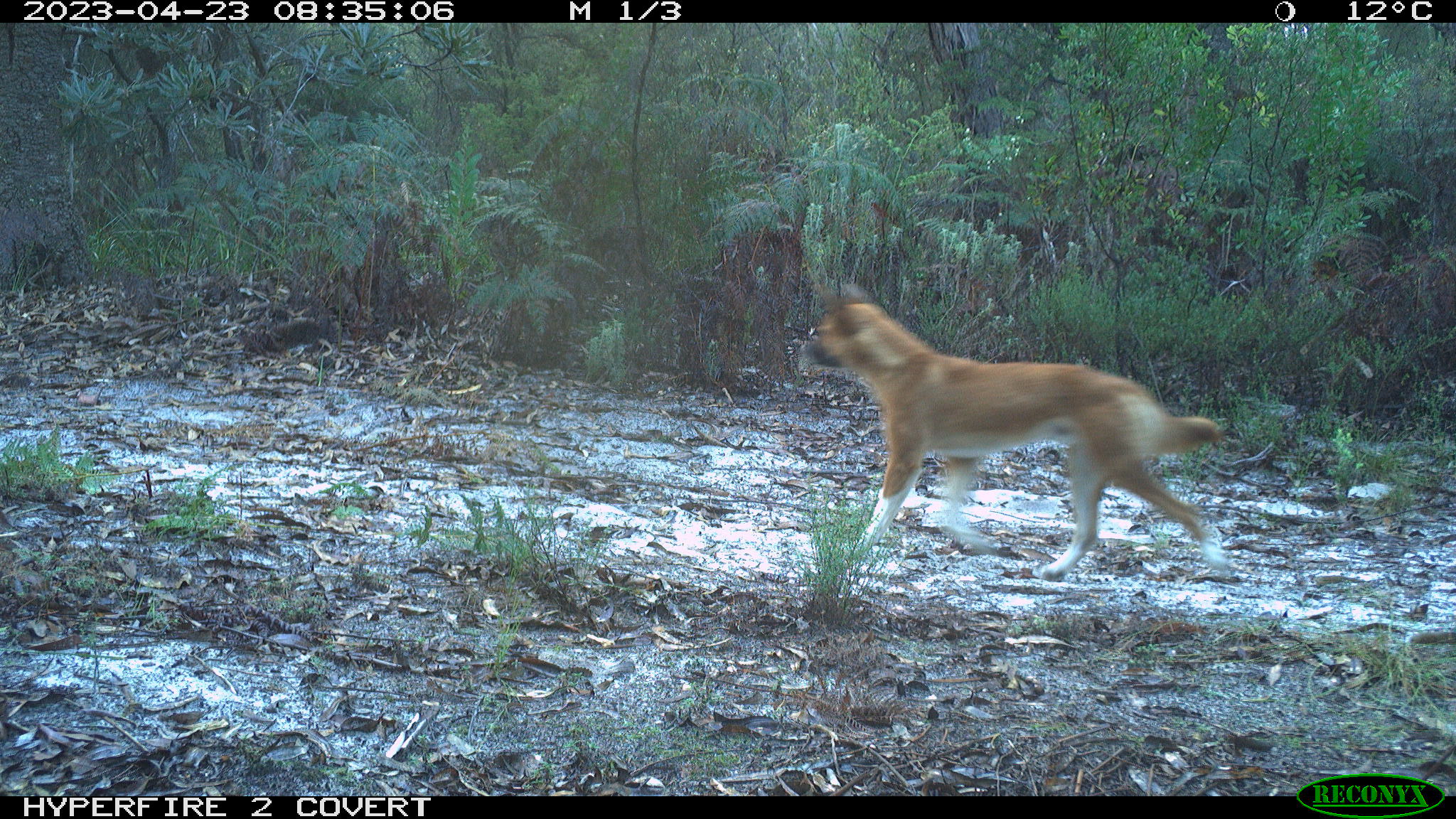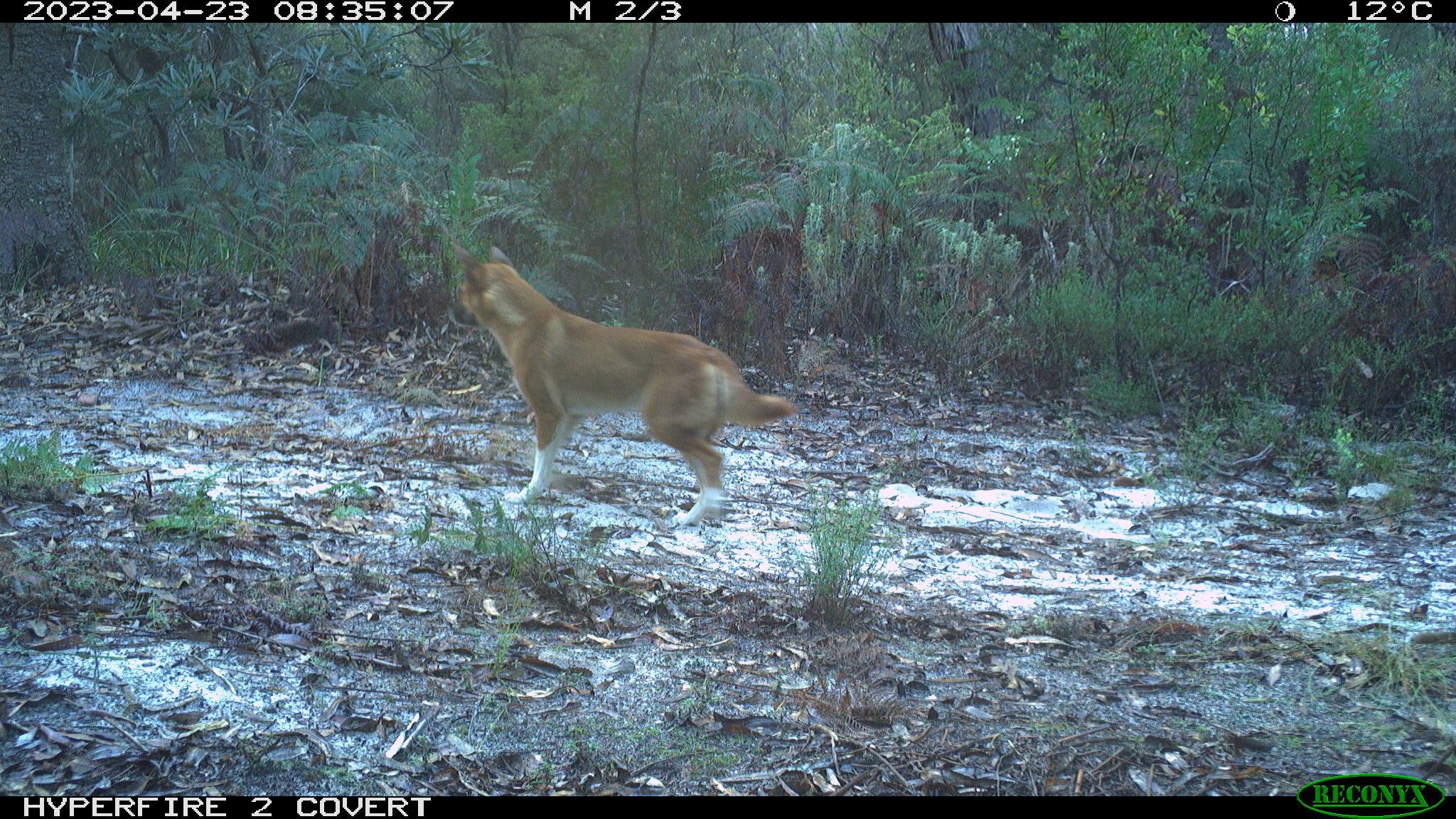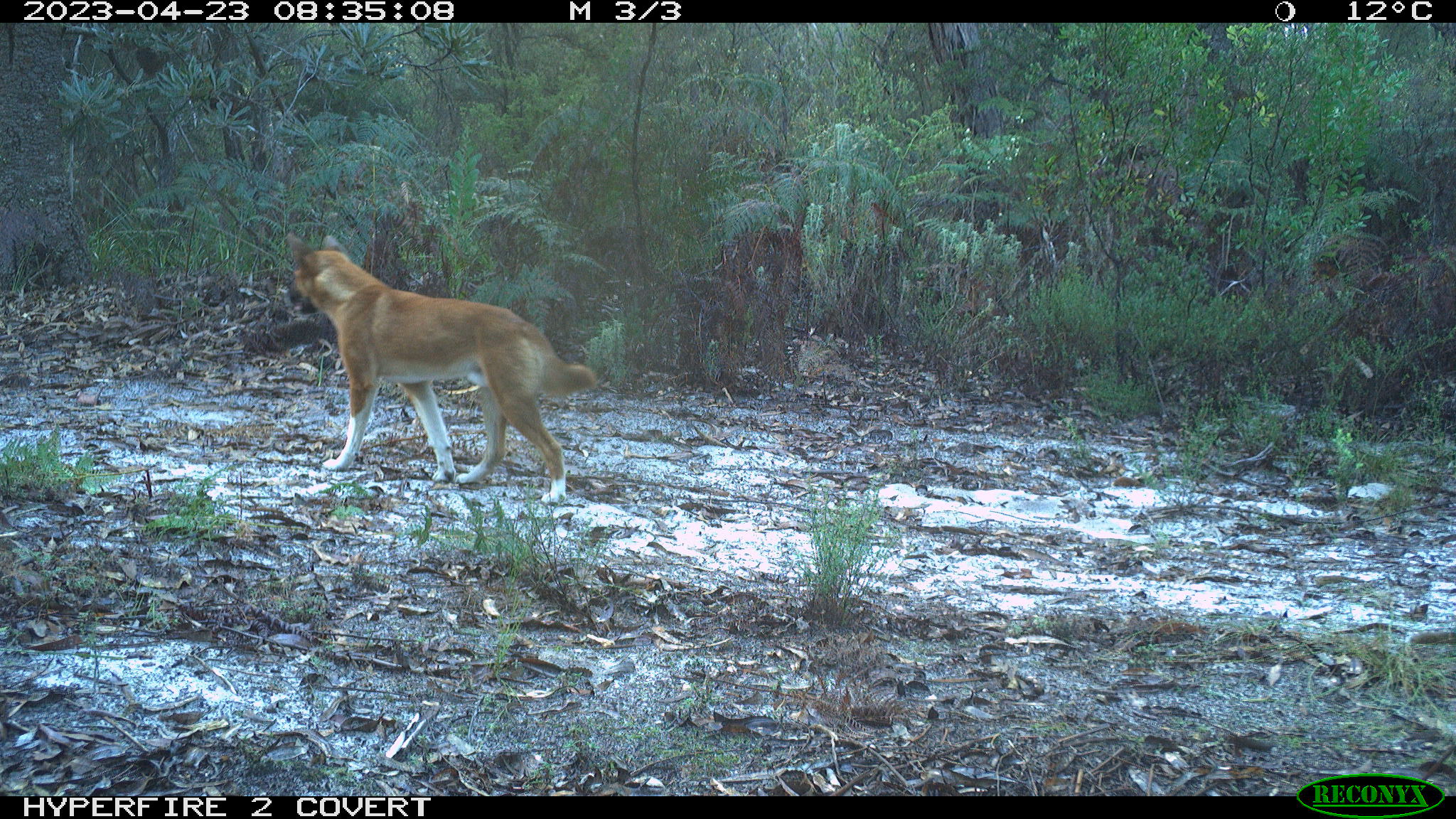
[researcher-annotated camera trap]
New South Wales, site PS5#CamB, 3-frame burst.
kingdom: Animalia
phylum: Chordata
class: Mammalia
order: Carnivora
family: Canidae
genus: Canis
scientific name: Canis familiaris dingo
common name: dingo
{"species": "dingo (Canis familiaris dingo)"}